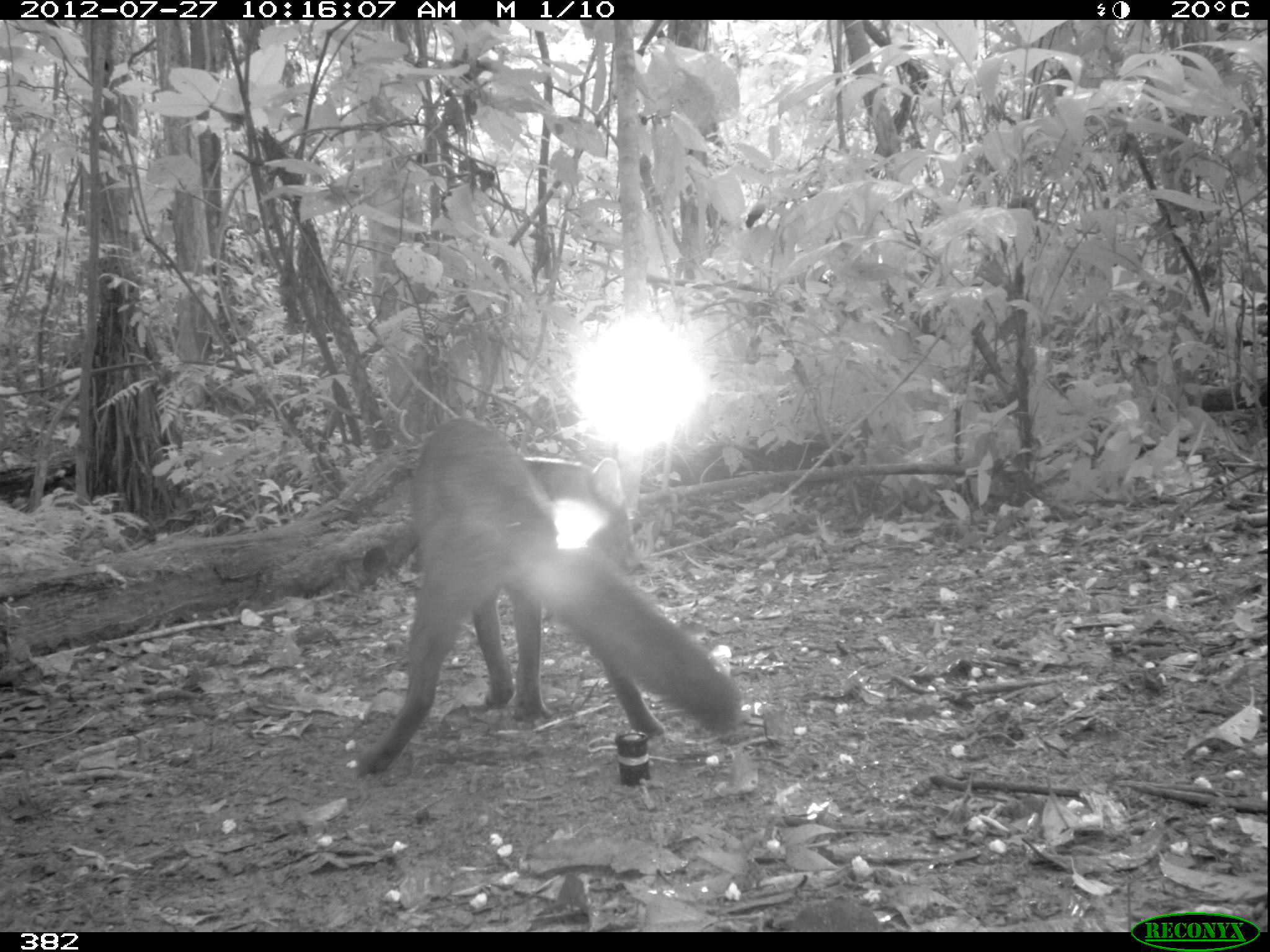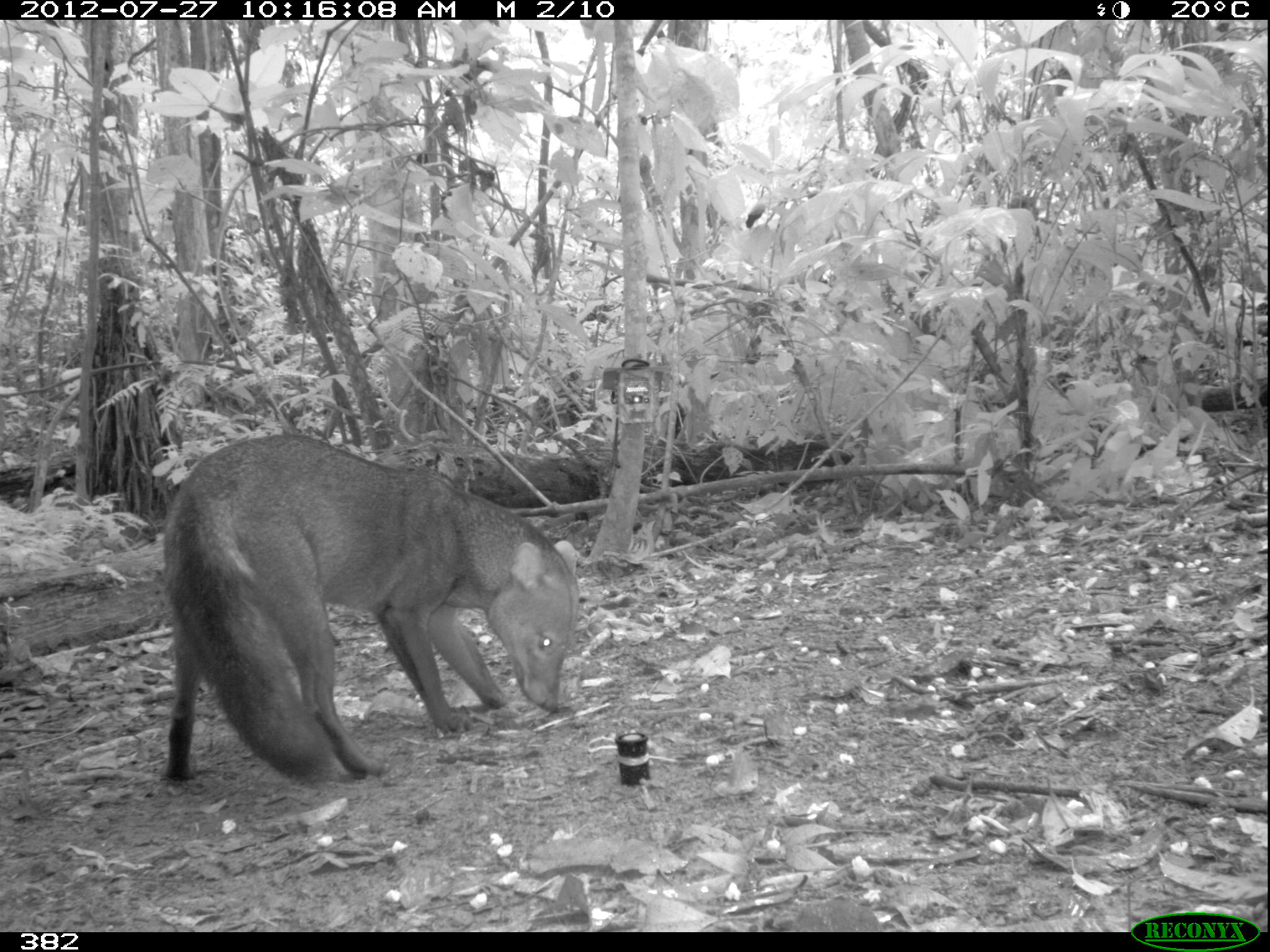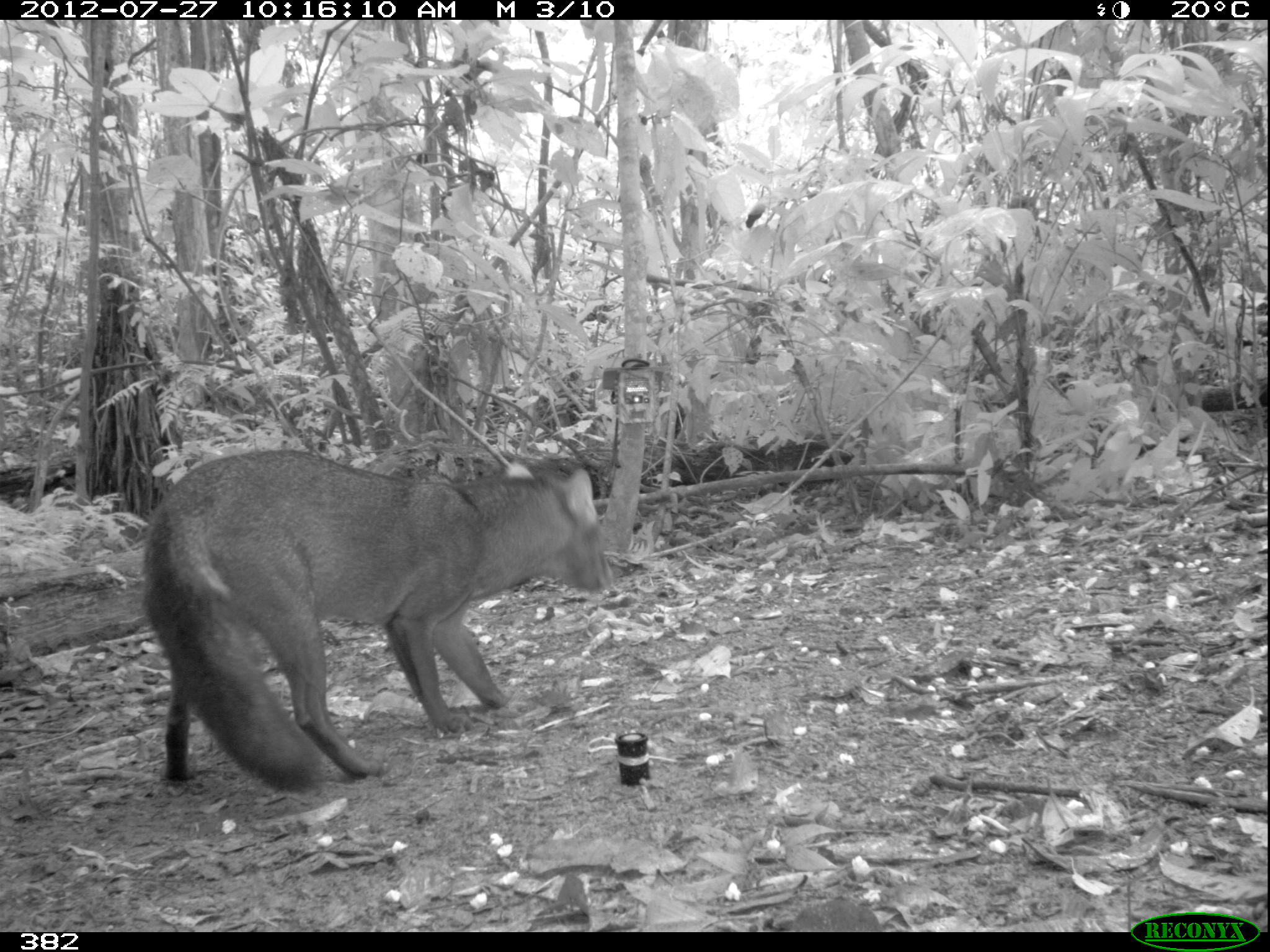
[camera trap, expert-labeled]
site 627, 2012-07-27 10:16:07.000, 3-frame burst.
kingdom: Animalia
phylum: Chordata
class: Mammalia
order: Carnivora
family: Canidae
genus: Atelocynus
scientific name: Atelocynus microtis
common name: short-eared dog